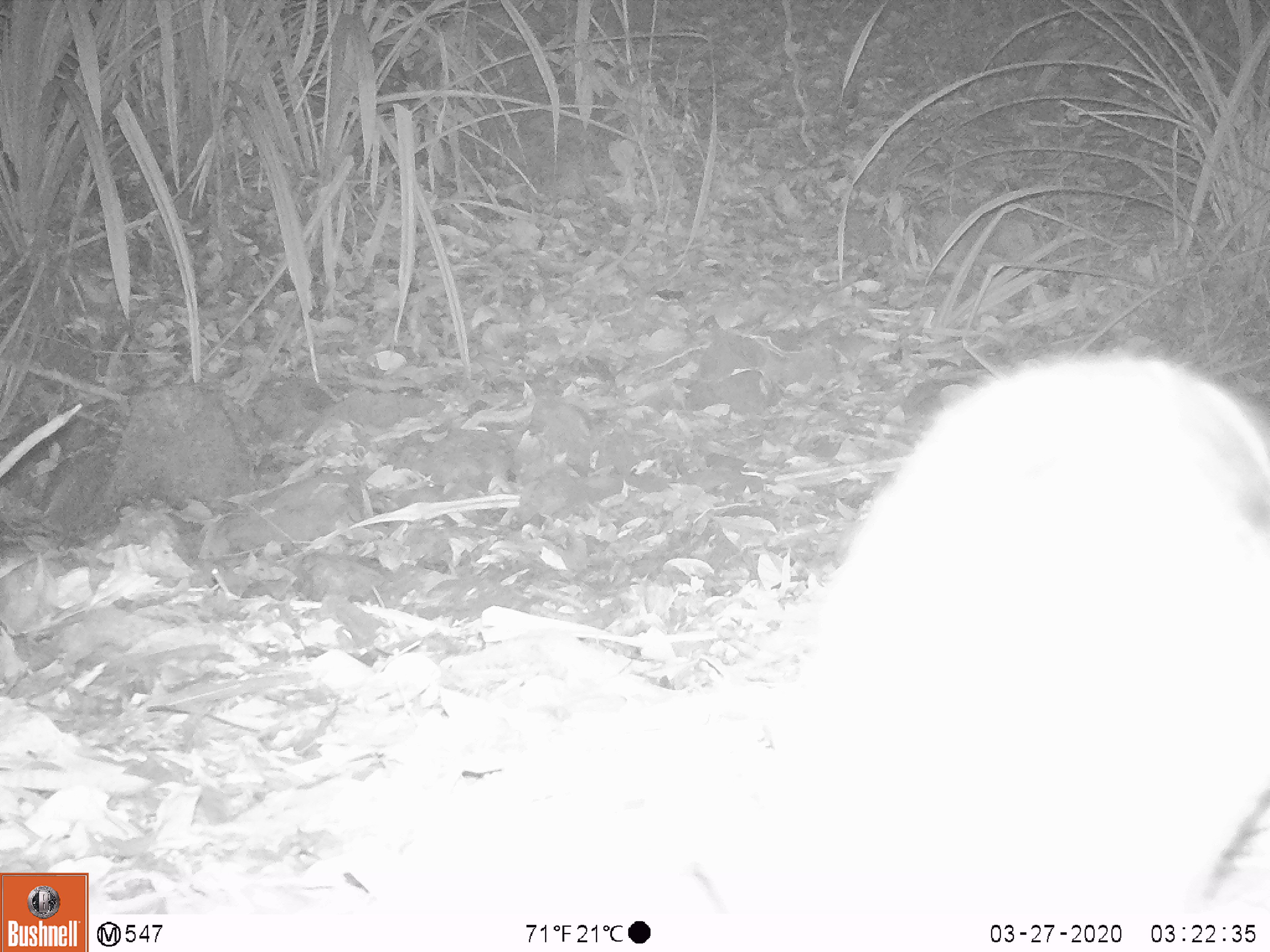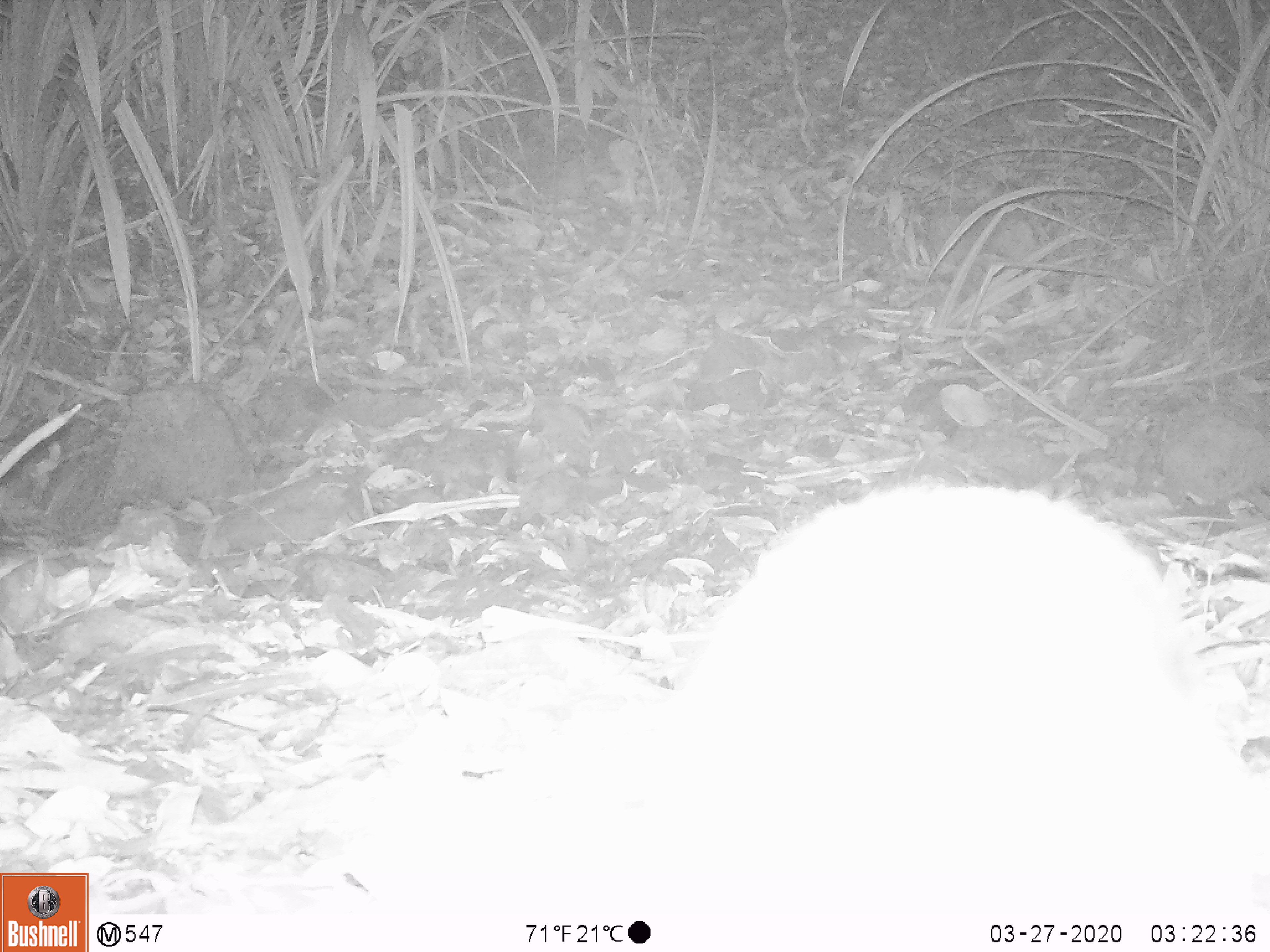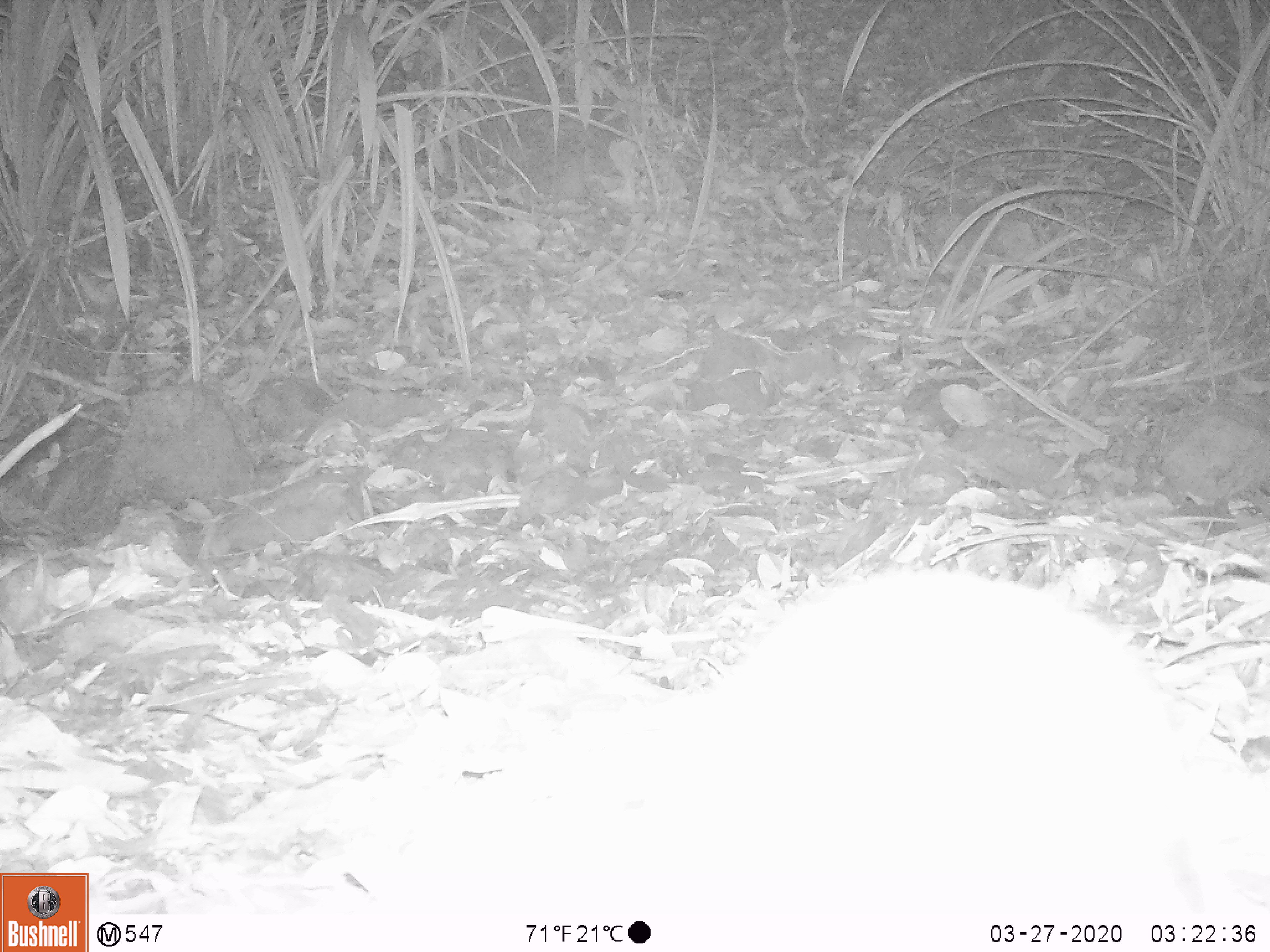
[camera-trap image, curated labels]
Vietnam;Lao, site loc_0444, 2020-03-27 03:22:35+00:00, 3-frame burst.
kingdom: Animalia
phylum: Chordata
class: Mammalia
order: Lagomorpha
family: Leporidae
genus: Nesolagus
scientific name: Nesolagus timminsi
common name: annamite striped rabbit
Annamite striped rabbit (Nesolagus timminsi). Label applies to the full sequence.